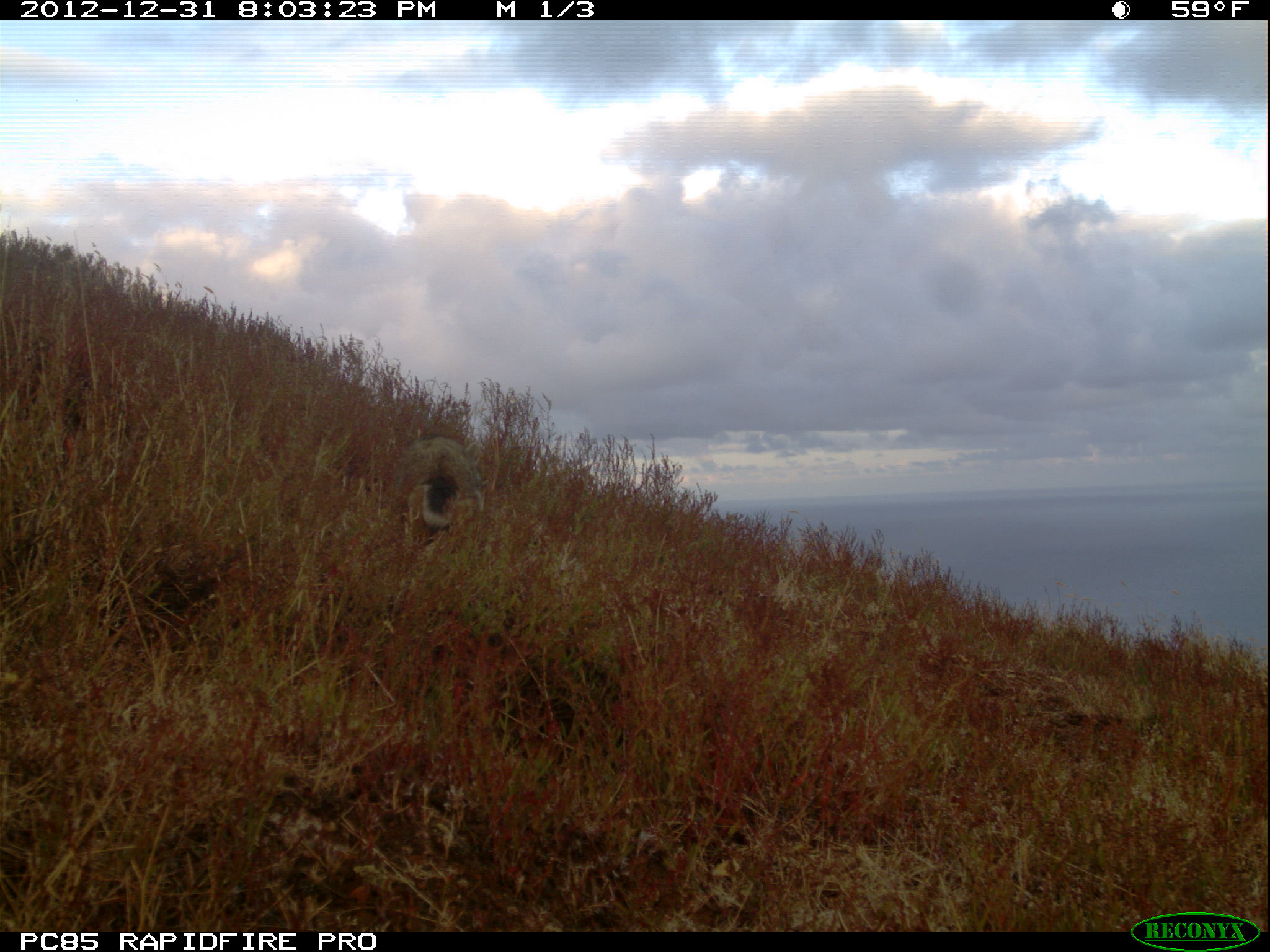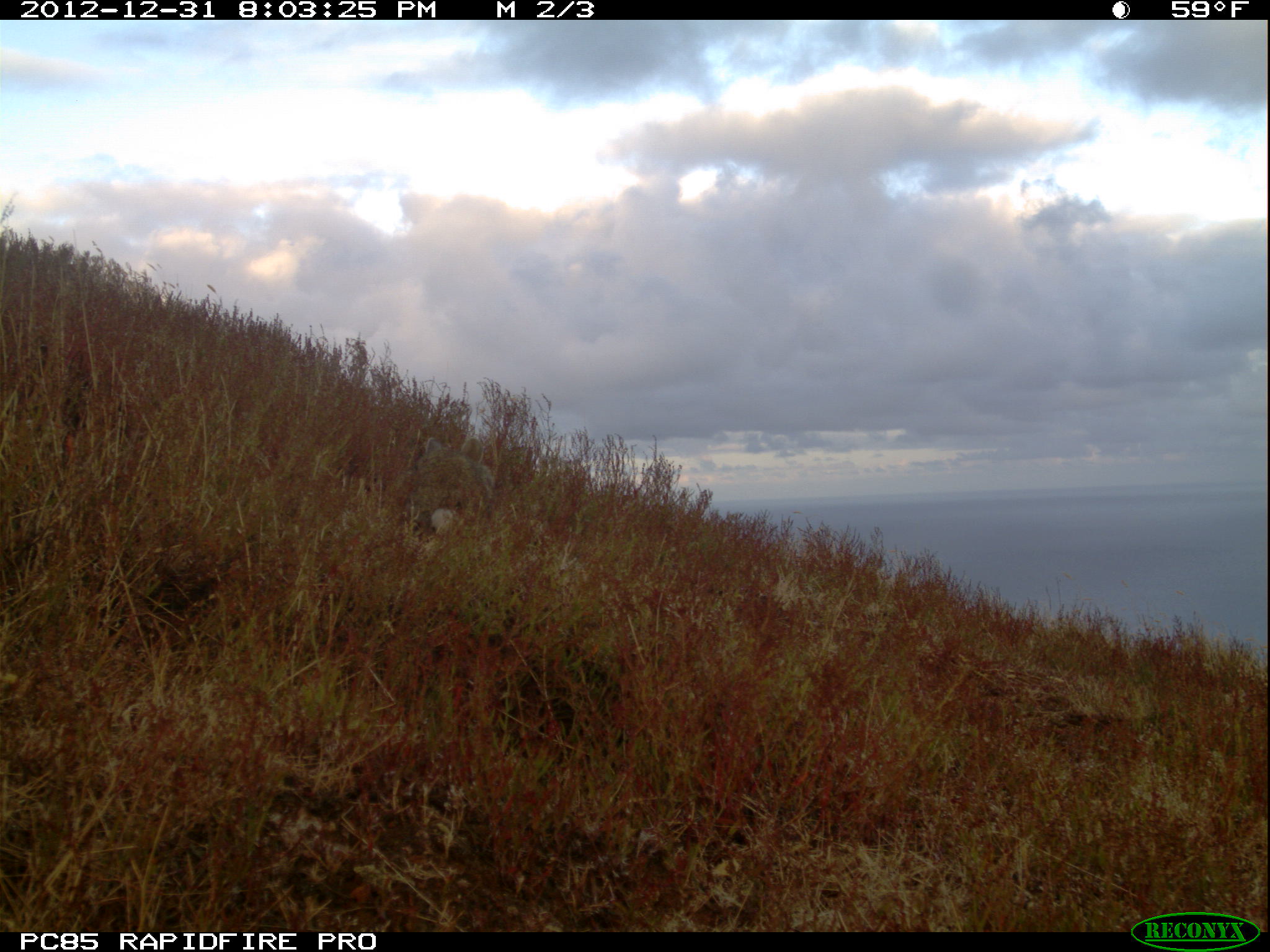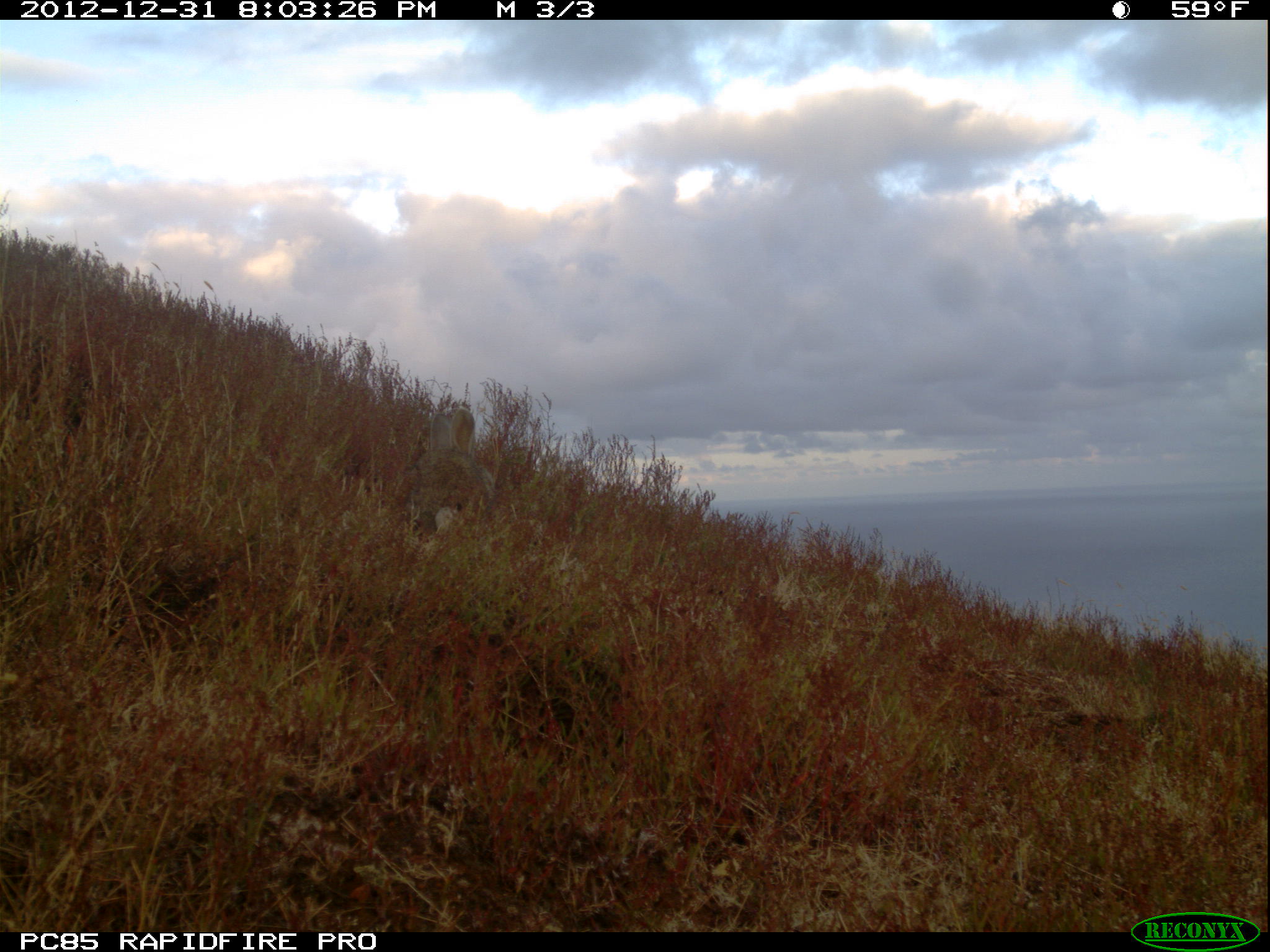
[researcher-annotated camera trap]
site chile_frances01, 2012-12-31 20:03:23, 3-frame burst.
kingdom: Animalia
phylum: Chordata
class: Mammalia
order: Lagomorpha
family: Leporidae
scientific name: Leporidae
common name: rabbits and hares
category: rabbit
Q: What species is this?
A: Rabbit (rabbits and hares) (Leporidae).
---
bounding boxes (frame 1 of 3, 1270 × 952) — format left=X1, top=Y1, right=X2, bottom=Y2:
rabbit: left=393, top=430, right=485, bottom=547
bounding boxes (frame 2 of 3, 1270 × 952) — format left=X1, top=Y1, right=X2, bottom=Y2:
rabbit: left=397, top=425, right=502, bottom=551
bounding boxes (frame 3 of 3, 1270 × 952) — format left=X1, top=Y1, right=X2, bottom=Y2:
rabbit: left=395, top=403, right=494, bottom=546